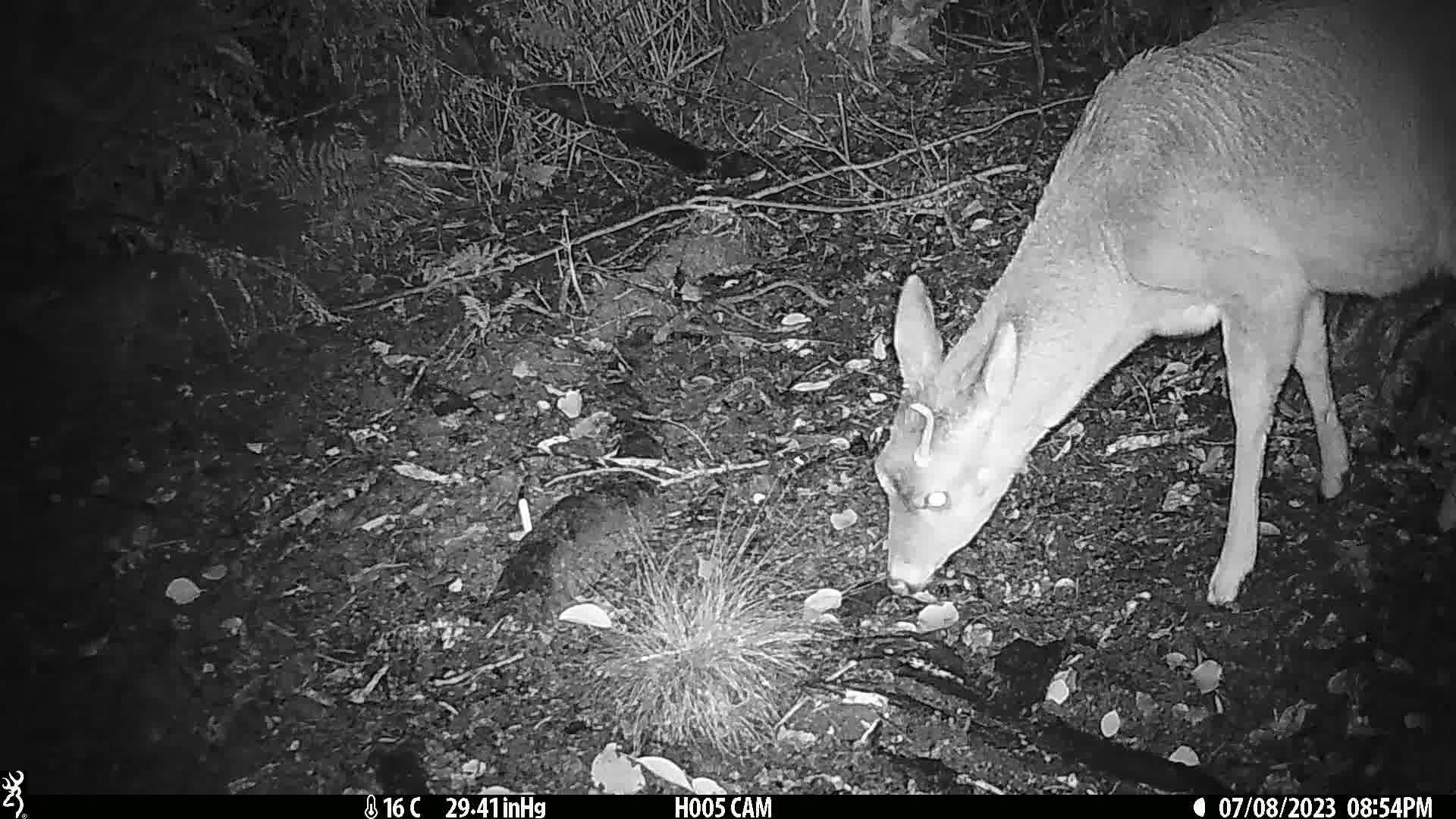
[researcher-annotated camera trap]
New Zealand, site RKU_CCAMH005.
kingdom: Animalia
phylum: Chordata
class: Mammalia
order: Artiodactyla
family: Cervidae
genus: Odocoileus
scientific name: Odocoileus virginianus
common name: white-tailed deer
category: white tailed deer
White tailed deer (white-tailed deer) (Odocoileus virginianus).